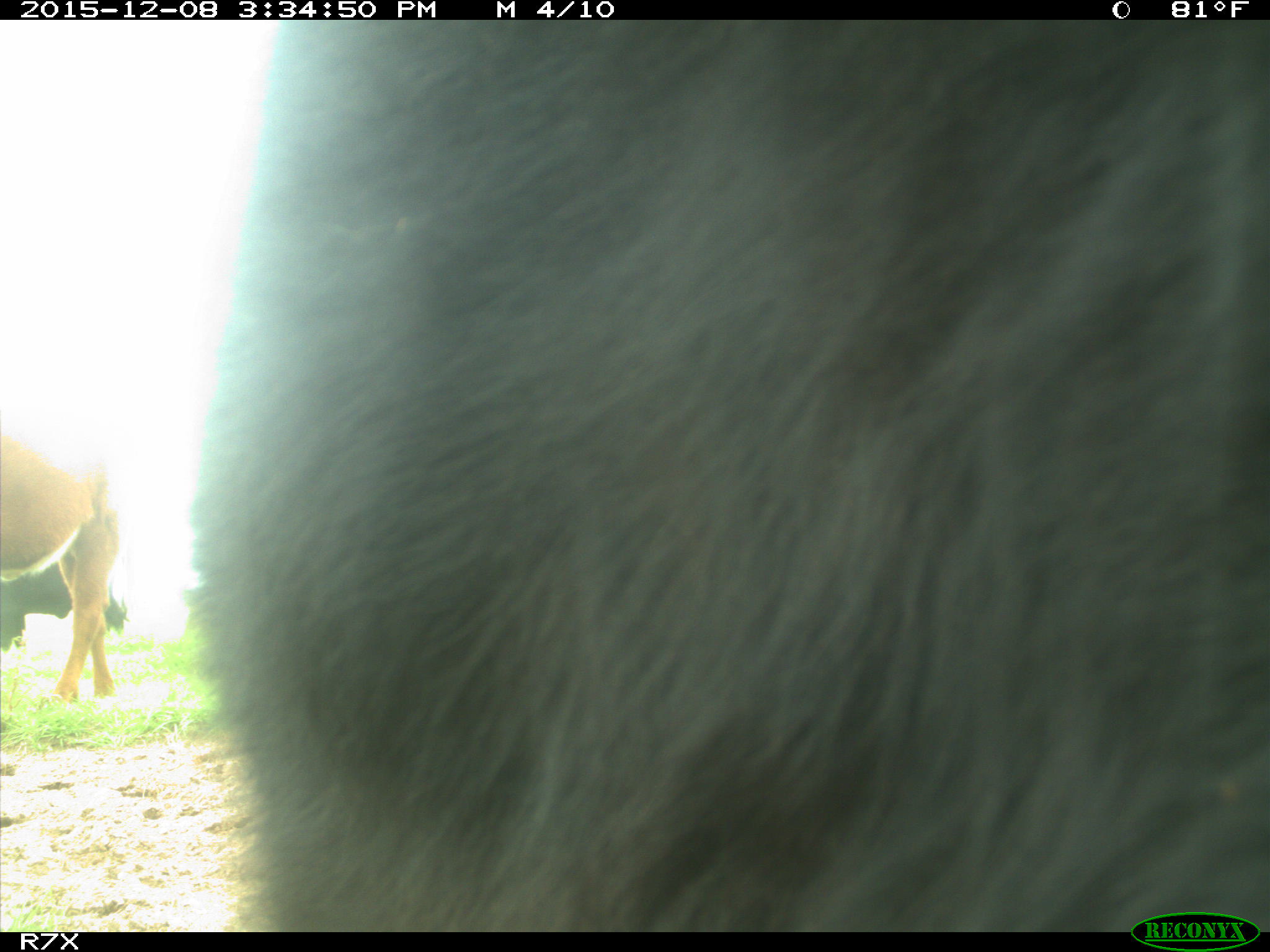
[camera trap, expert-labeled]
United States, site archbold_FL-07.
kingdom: Animalia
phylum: Chordata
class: Mammalia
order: Artiodactyla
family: Bovidae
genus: Bos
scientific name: Bos taurus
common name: domestic cow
Bos taurus (domestic cow).